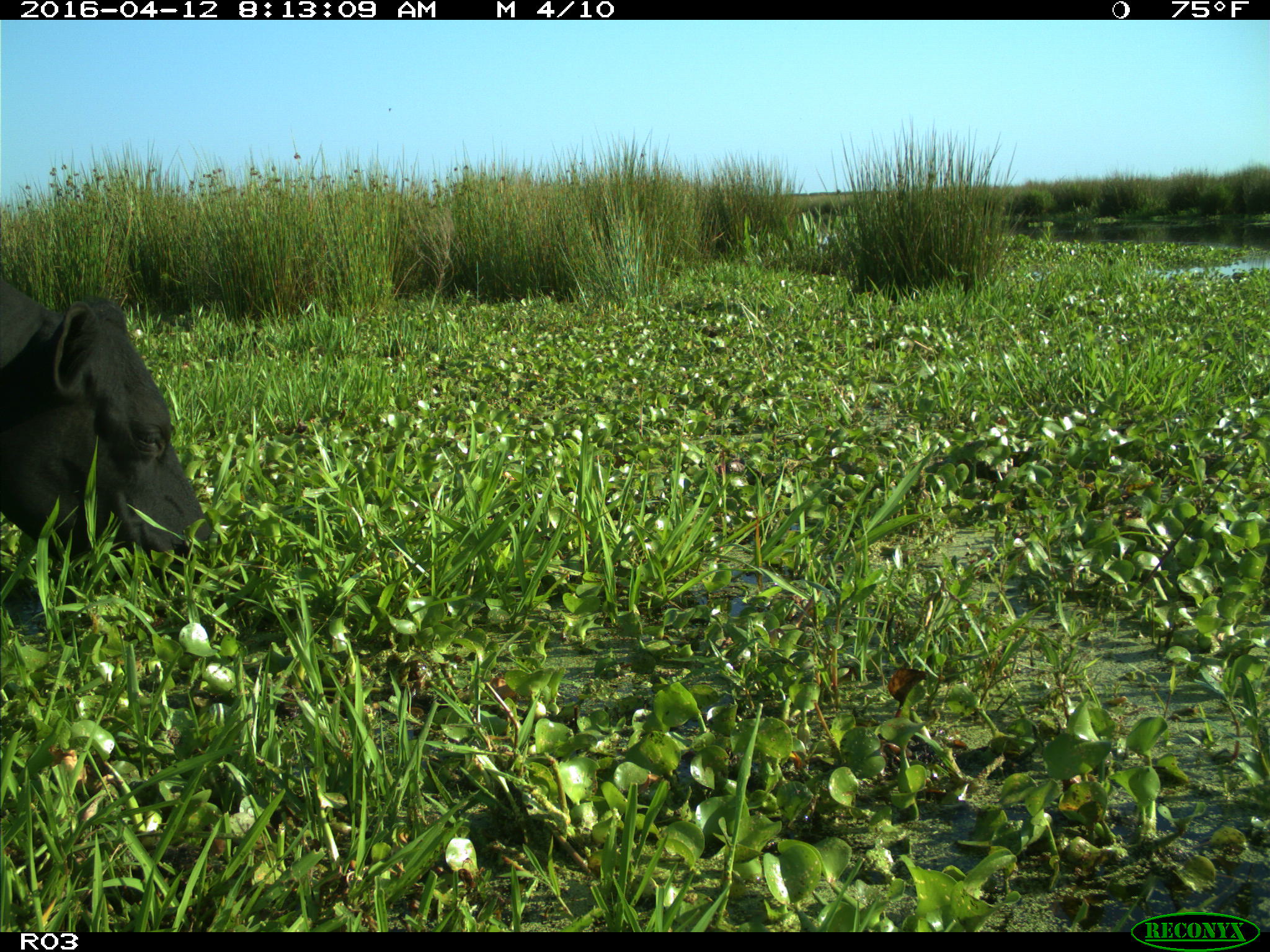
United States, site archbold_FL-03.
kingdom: Animalia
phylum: Chordata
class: Mammalia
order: Artiodactyla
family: Bovidae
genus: Bos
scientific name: Bos taurus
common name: domestic cow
Bos taurus (domestic cow).